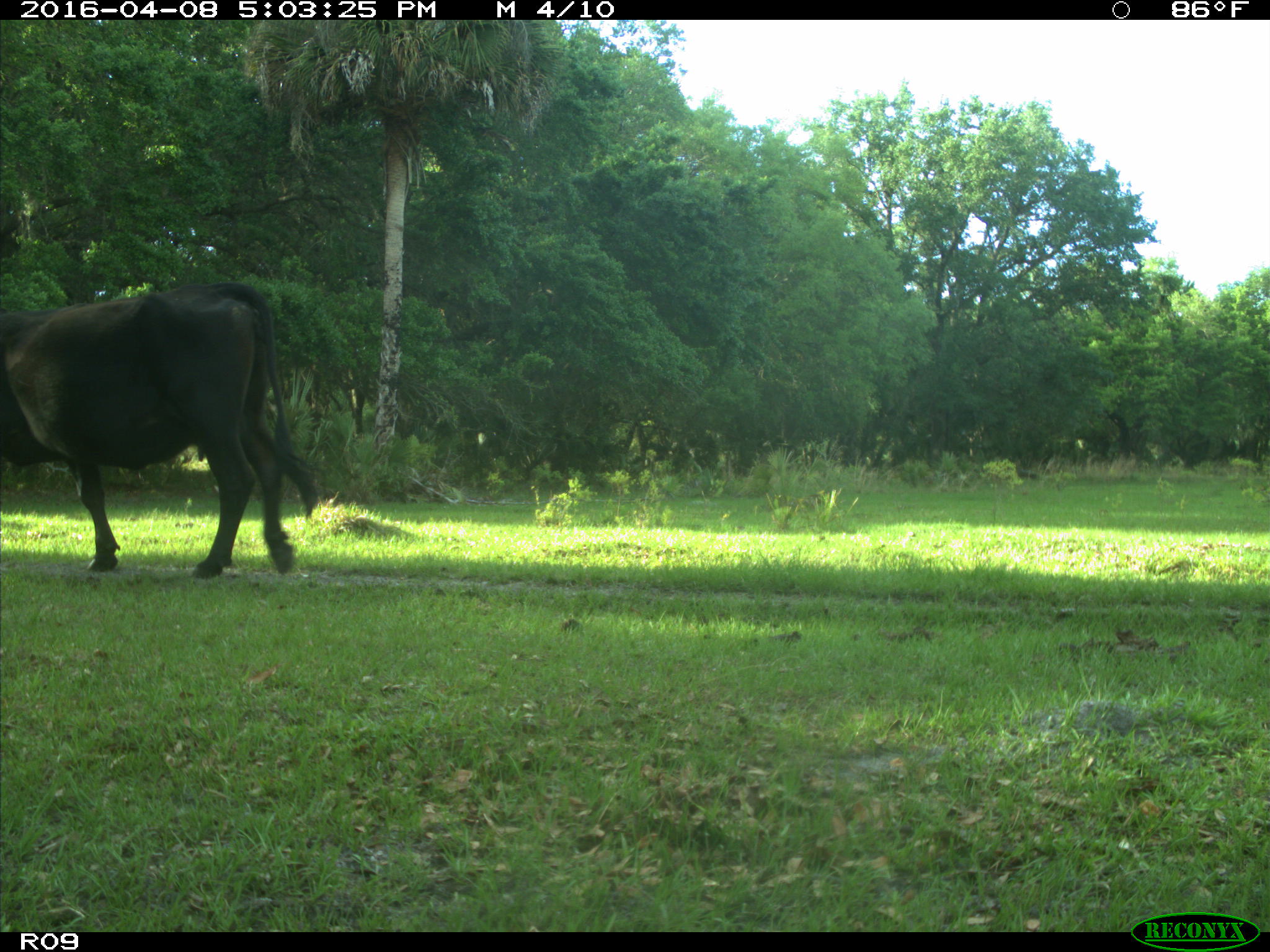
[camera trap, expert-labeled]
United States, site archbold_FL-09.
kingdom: Animalia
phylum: Chordata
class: Mammalia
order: Artiodactyla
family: Bovidae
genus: Bos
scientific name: Bos taurus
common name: domestic cow